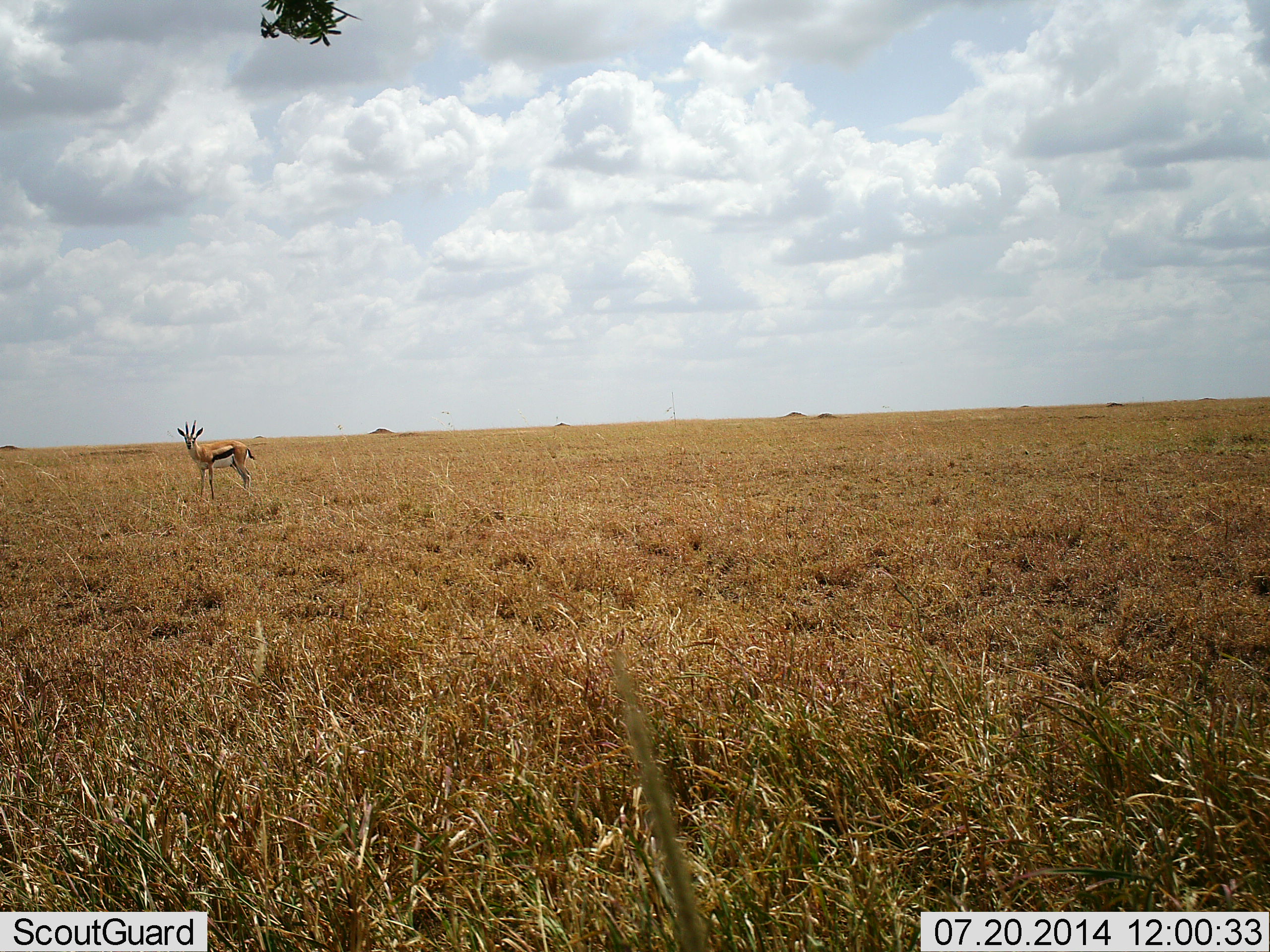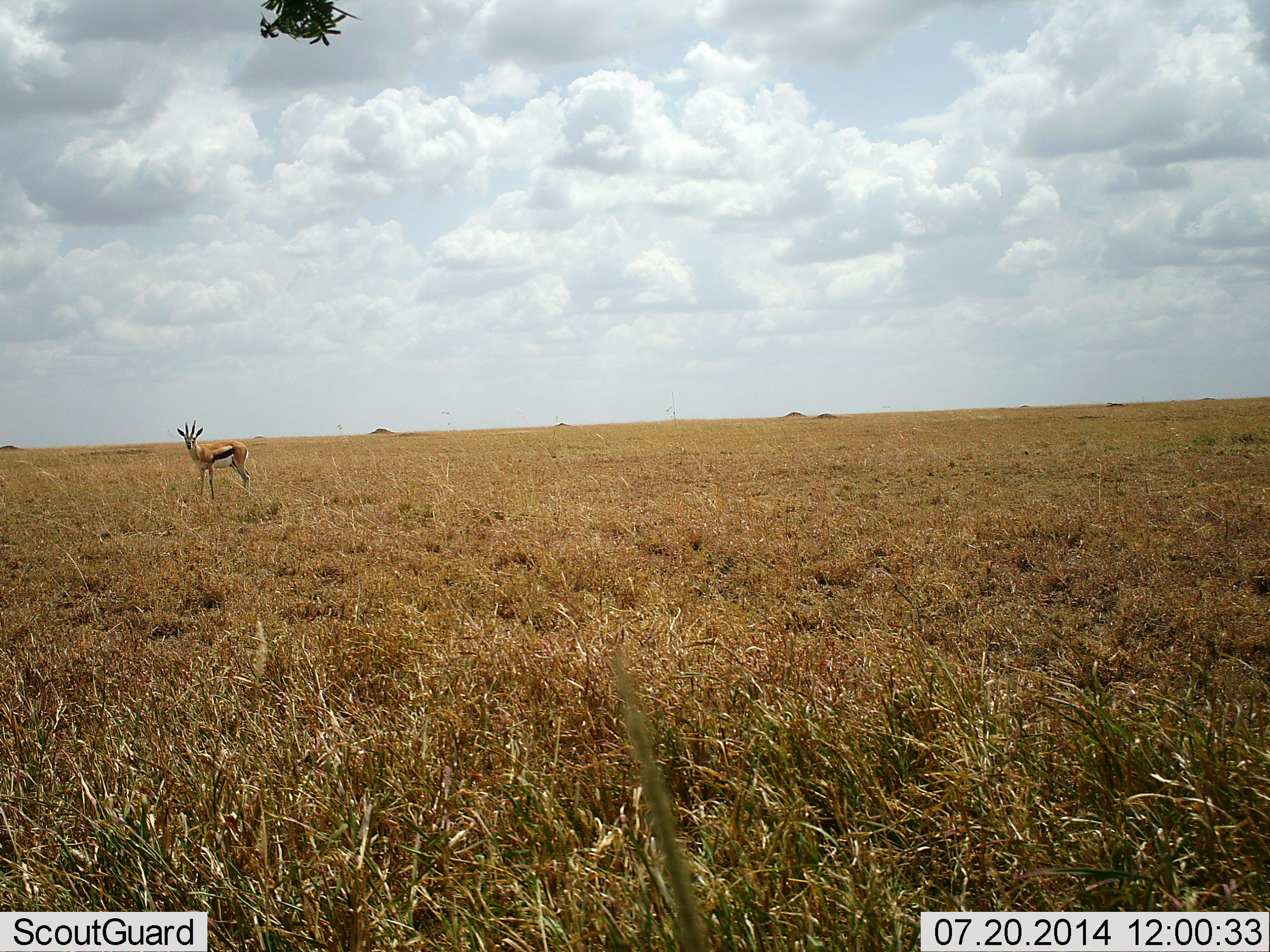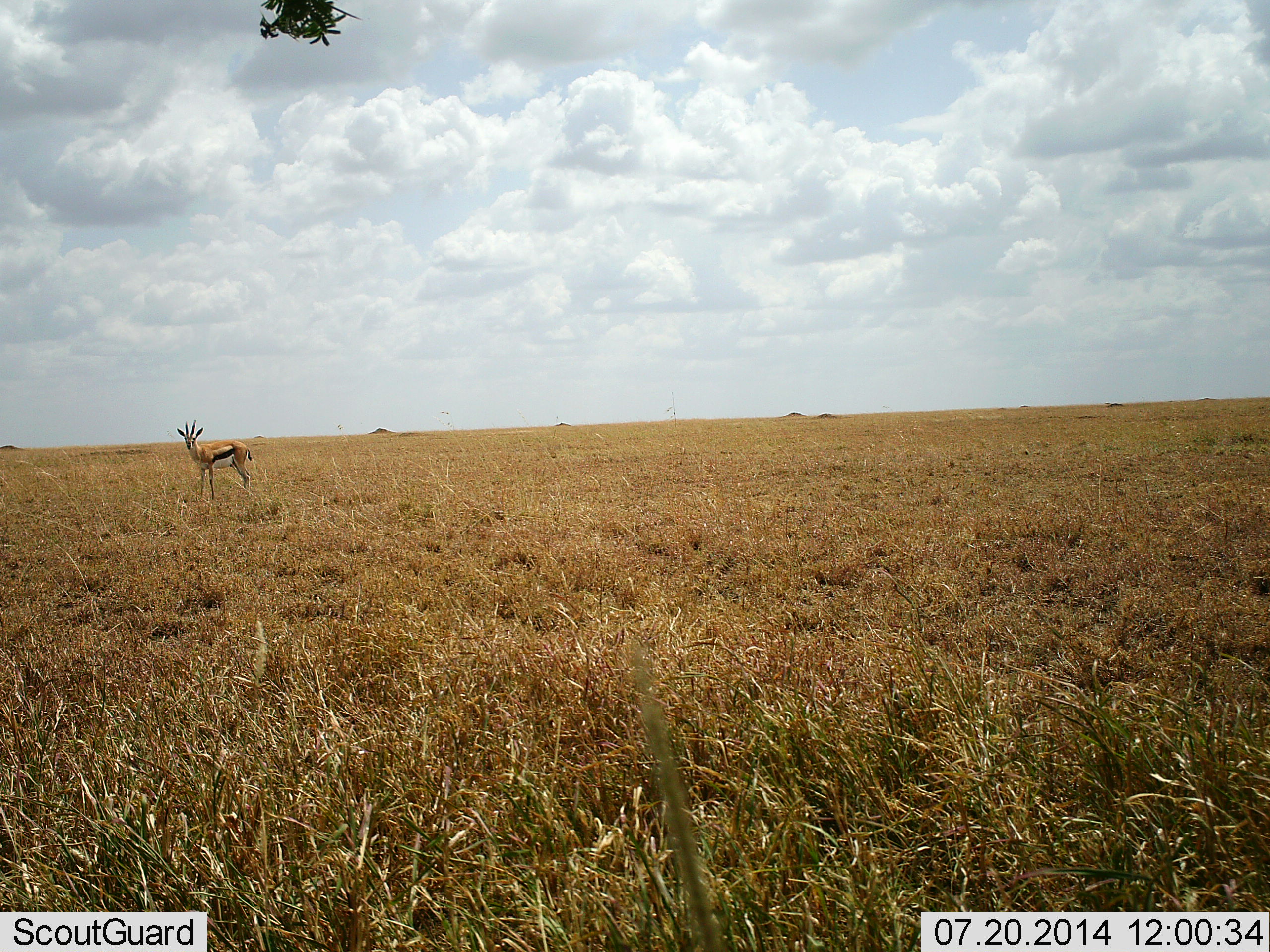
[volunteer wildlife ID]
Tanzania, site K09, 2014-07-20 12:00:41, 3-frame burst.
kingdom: Animalia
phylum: Chordata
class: Mammalia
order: Artiodactyla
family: Bovidae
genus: Eudorcas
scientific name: Eudorcas thomsonii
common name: thomson's gazelle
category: gazellethomsons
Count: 1.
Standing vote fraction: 100%.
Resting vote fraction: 0%.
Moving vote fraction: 0%.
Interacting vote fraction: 0%.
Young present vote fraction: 0%.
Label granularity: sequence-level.